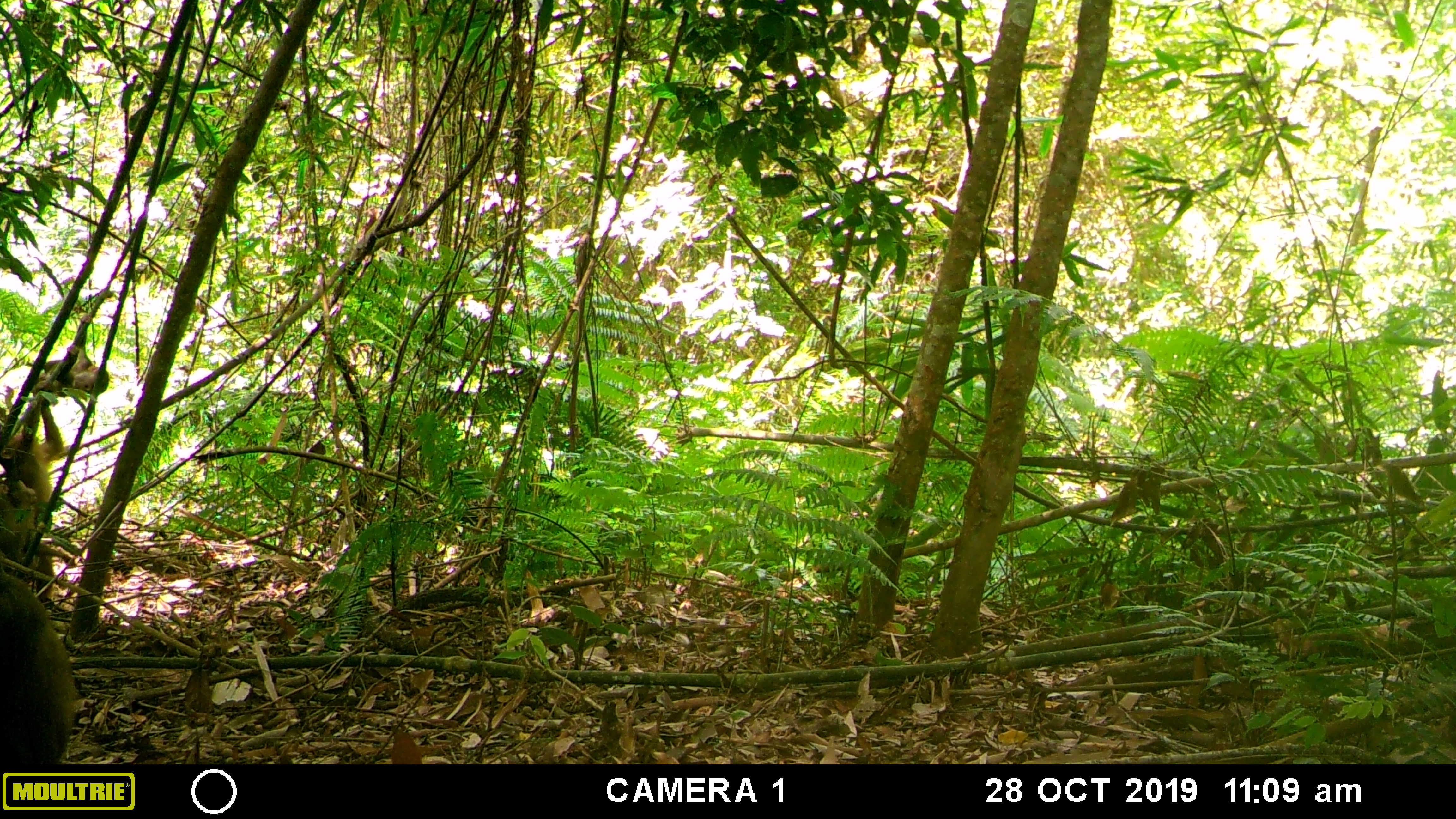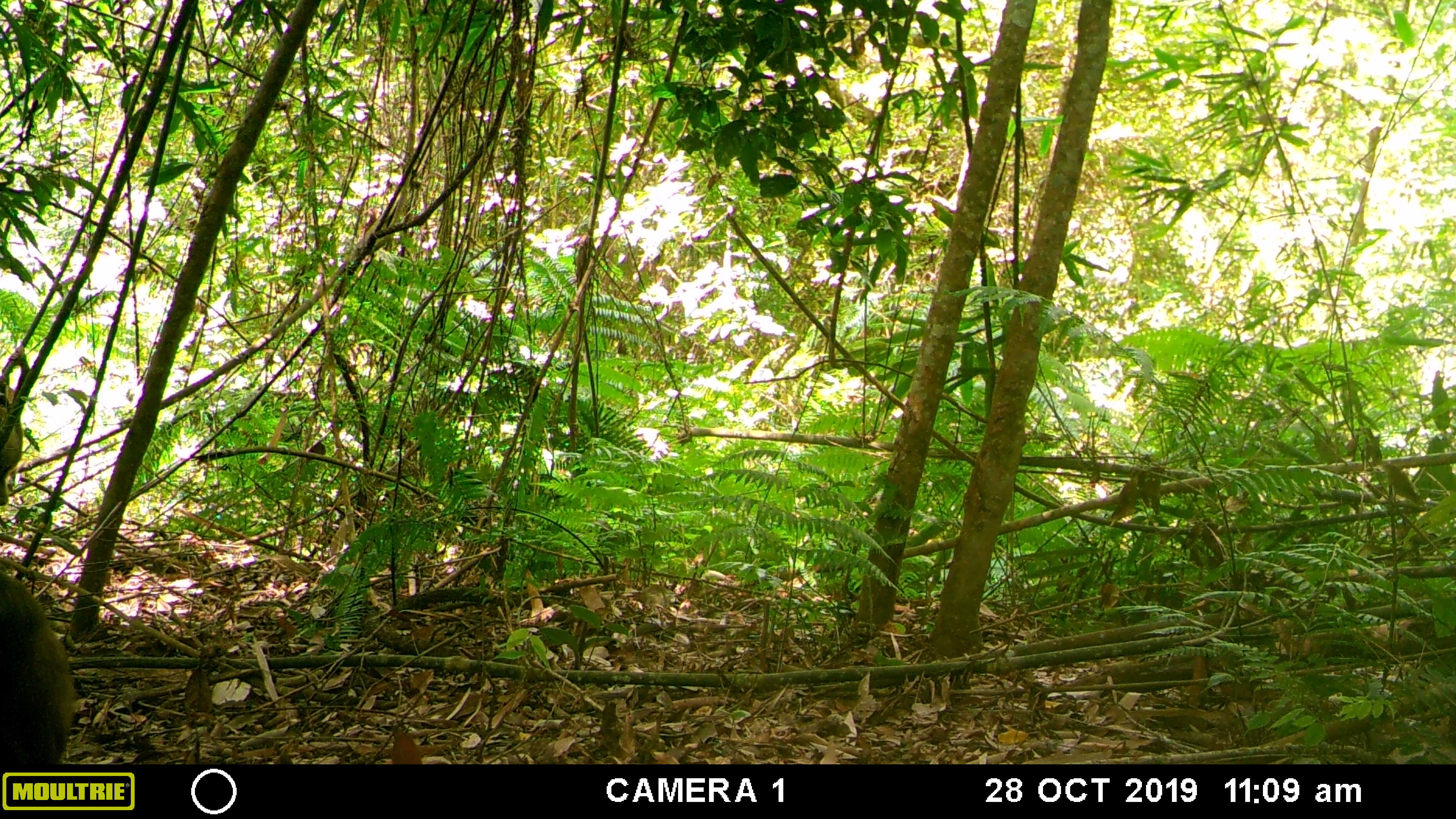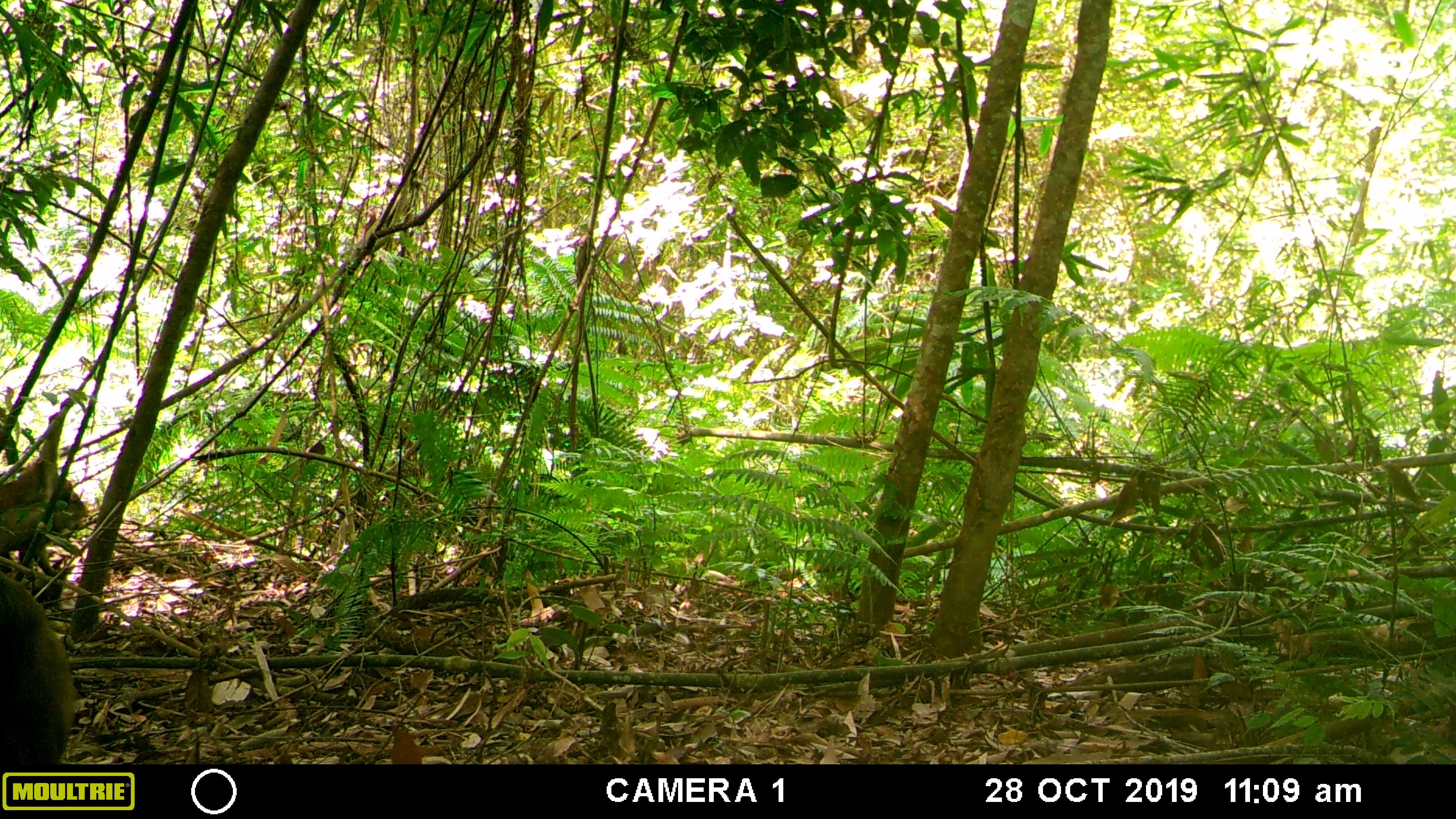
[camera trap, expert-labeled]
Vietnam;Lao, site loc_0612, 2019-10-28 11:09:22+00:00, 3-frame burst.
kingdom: Animalia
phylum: Chordata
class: Mammalia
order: Primates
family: Cercopithecidae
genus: Macaca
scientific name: Macaca arctoides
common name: stump-tailed macaque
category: stump tailed macaque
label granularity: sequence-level